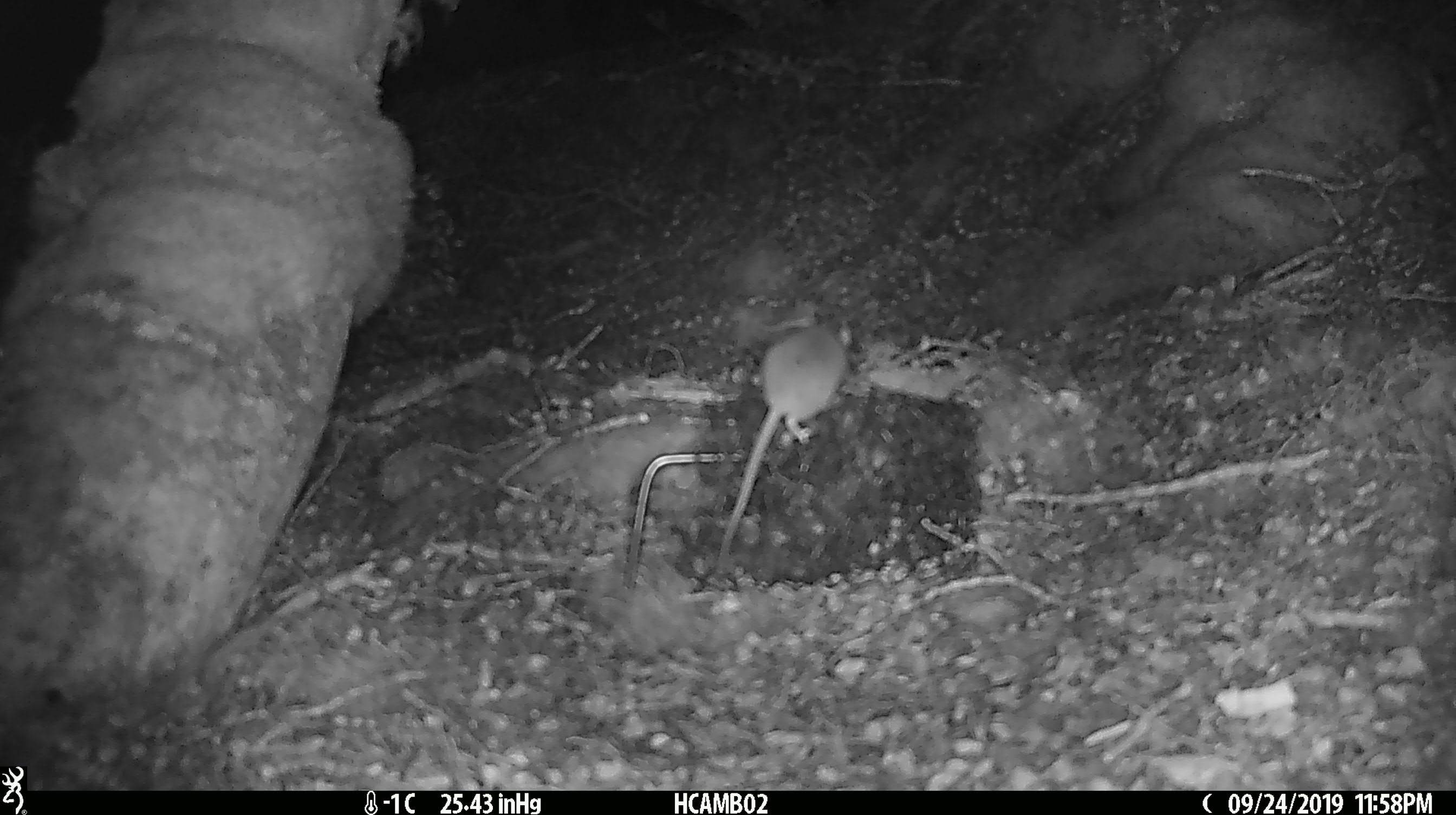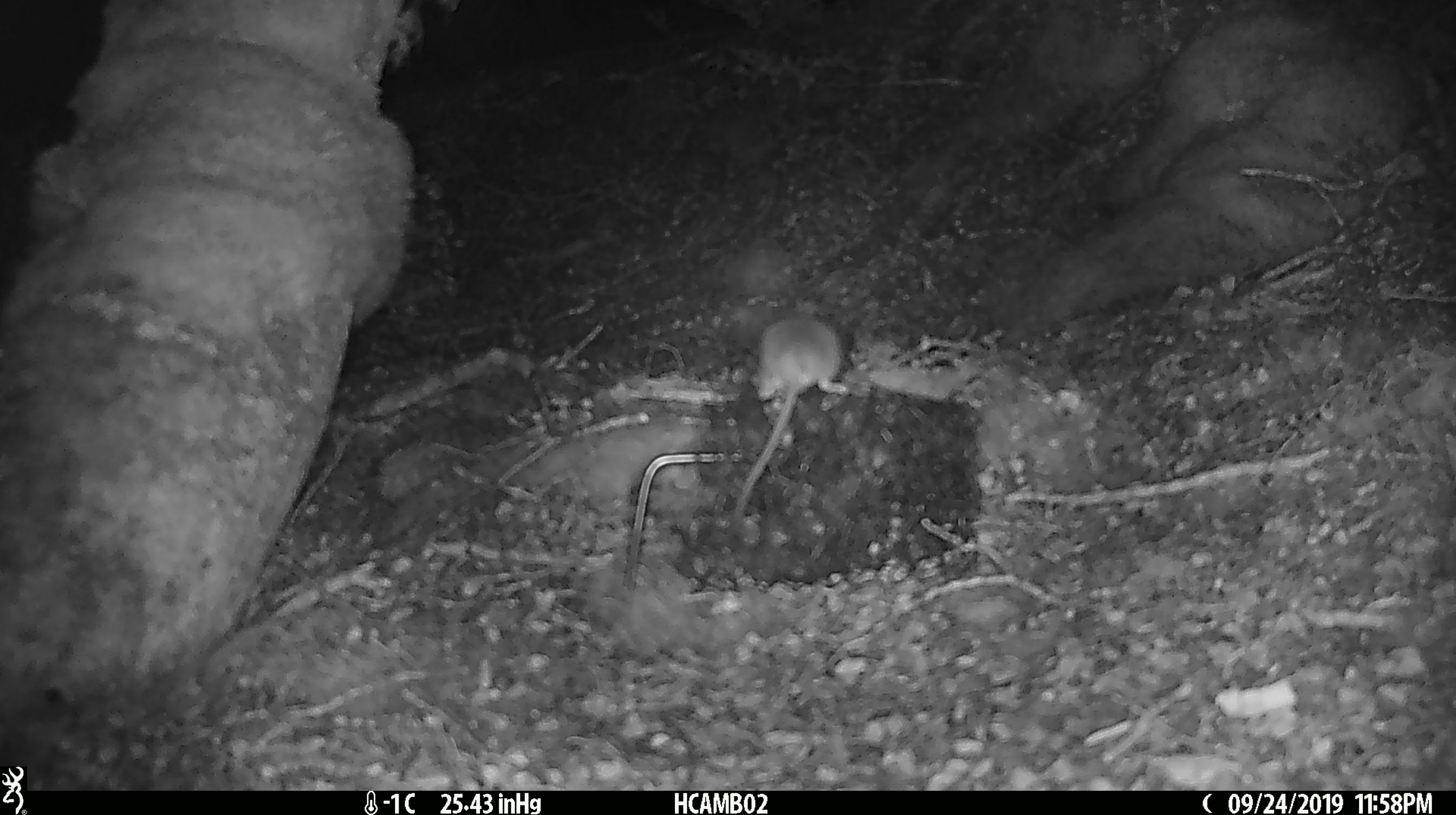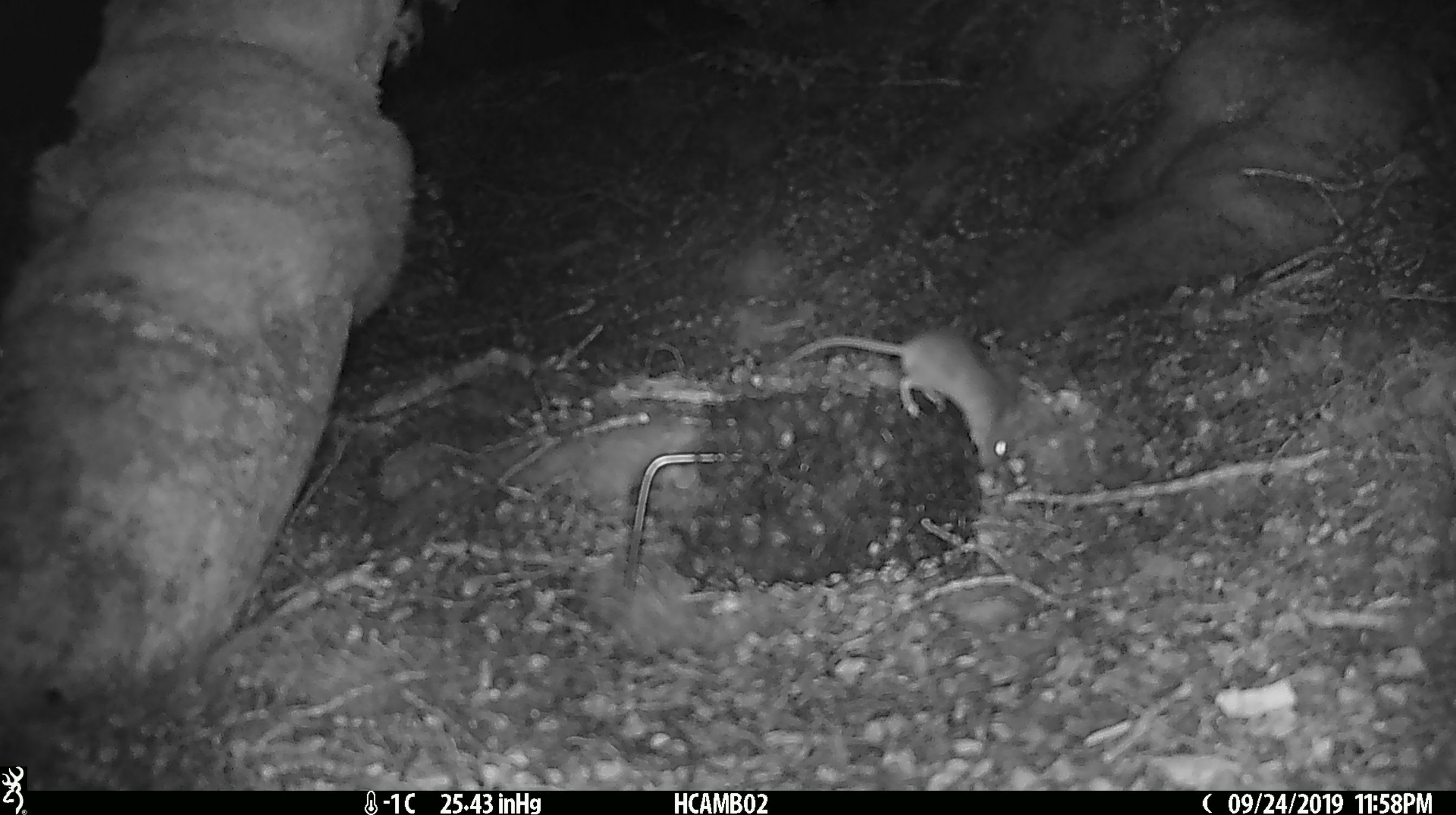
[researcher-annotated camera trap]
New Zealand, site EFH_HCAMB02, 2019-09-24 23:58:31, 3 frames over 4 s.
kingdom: Animalia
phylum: Chordata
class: Mammalia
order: Rodentia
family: Muridae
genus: Mus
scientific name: Mus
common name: mouse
Mouse (Mus).